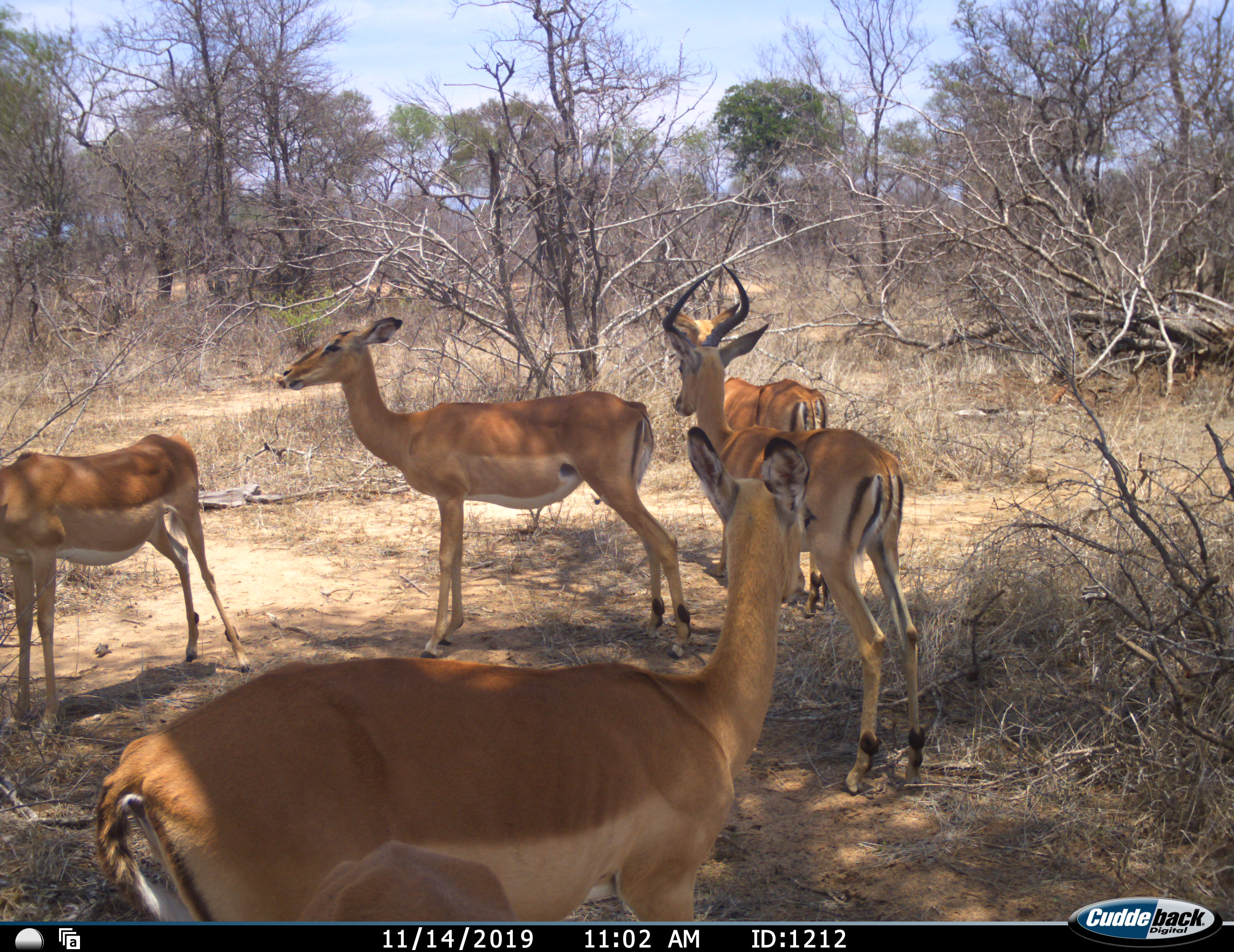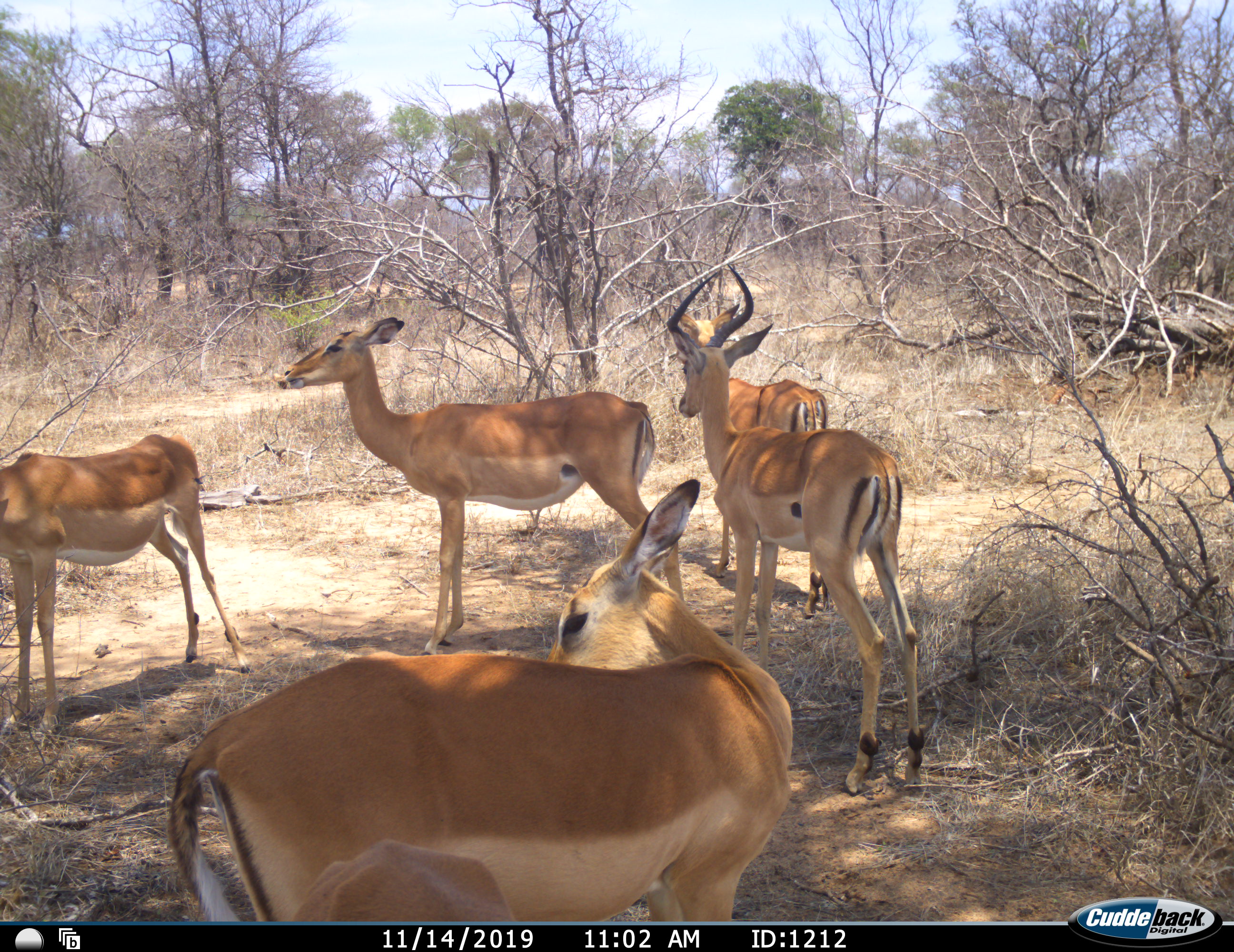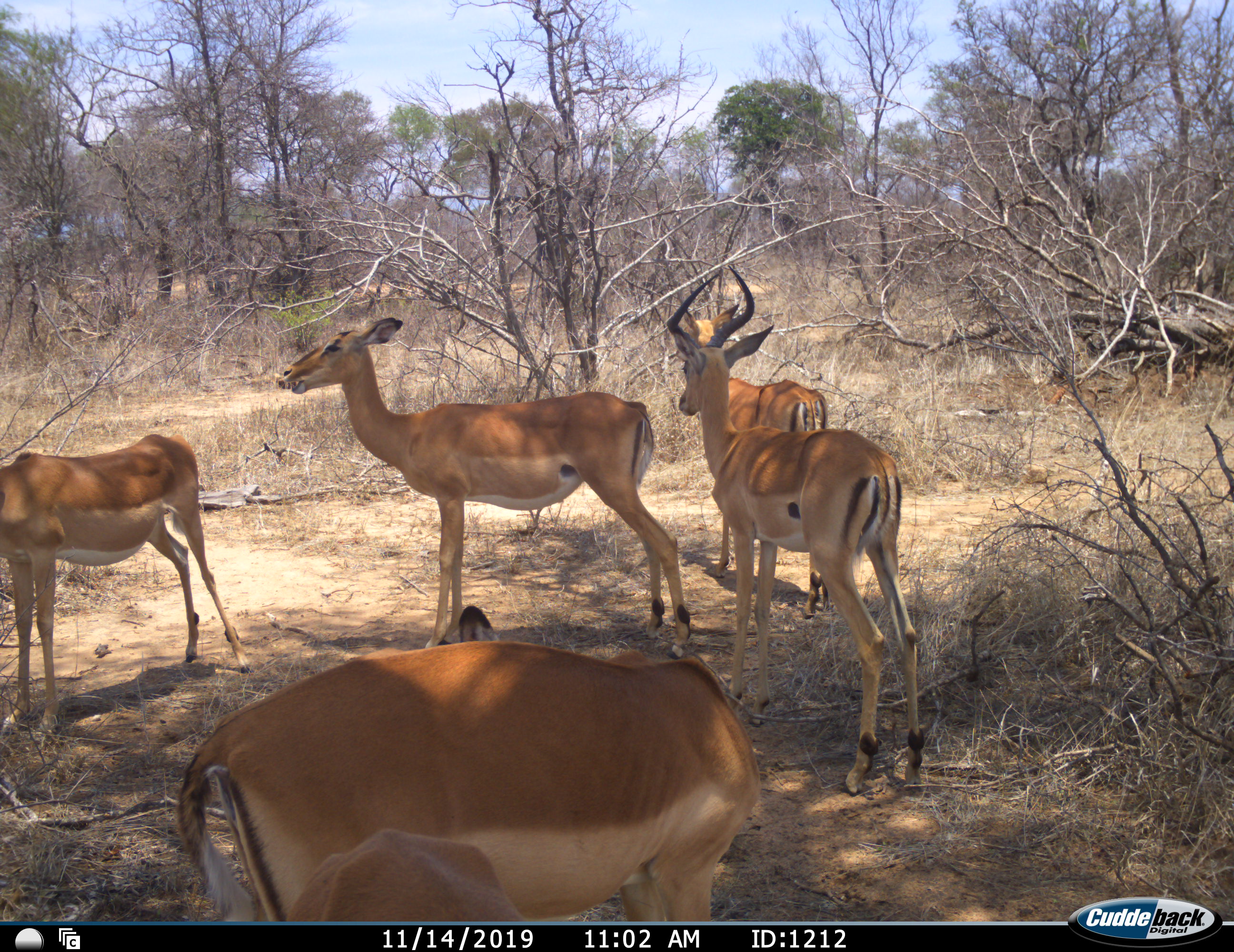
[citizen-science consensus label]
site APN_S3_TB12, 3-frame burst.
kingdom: Animalia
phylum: Chordata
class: Mammalia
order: Artiodactyla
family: Bovidae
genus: Aepyceros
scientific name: Aepyceros melampus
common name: impala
Impala (Aepyceros melampus), count 5. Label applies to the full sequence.